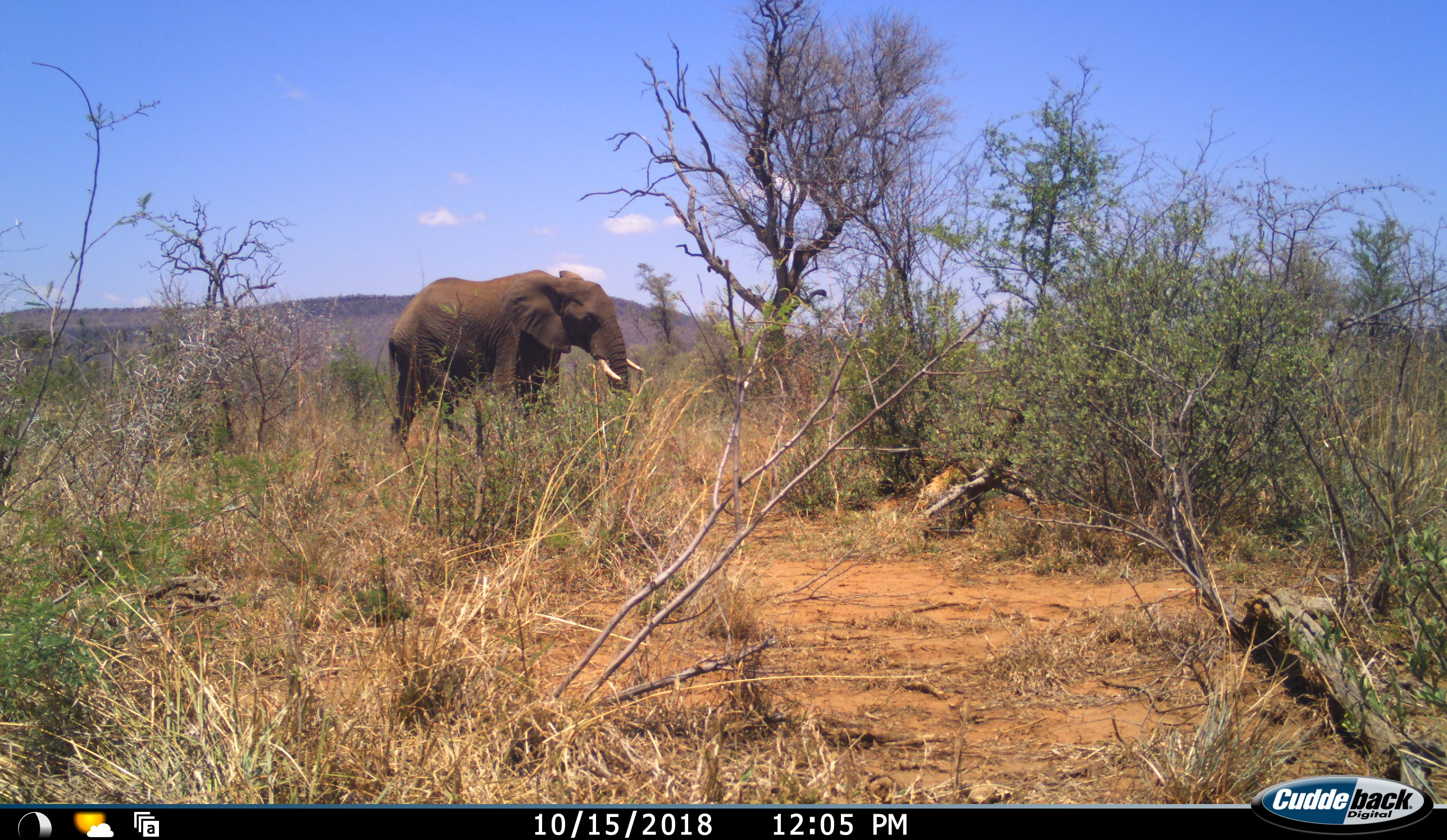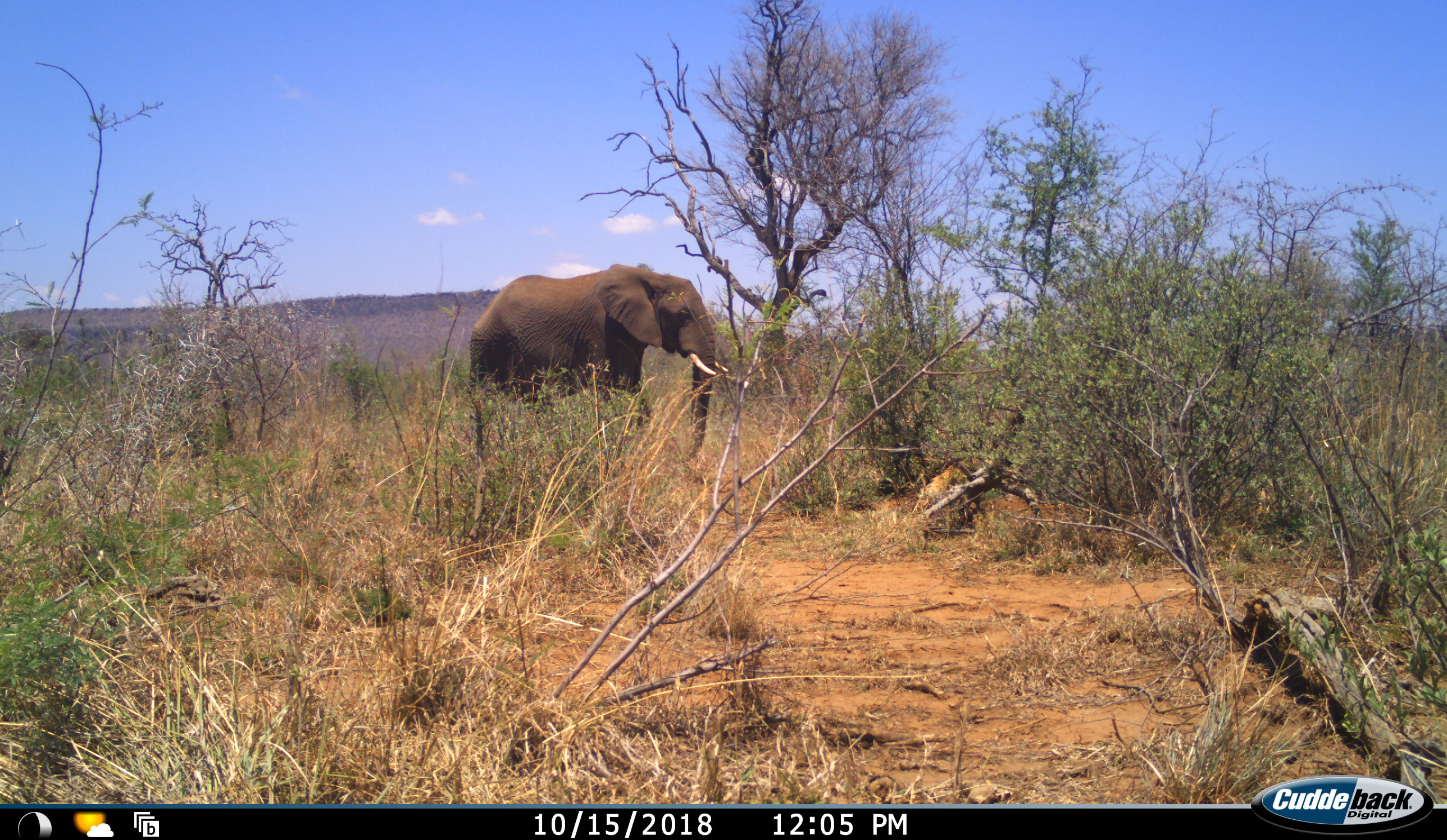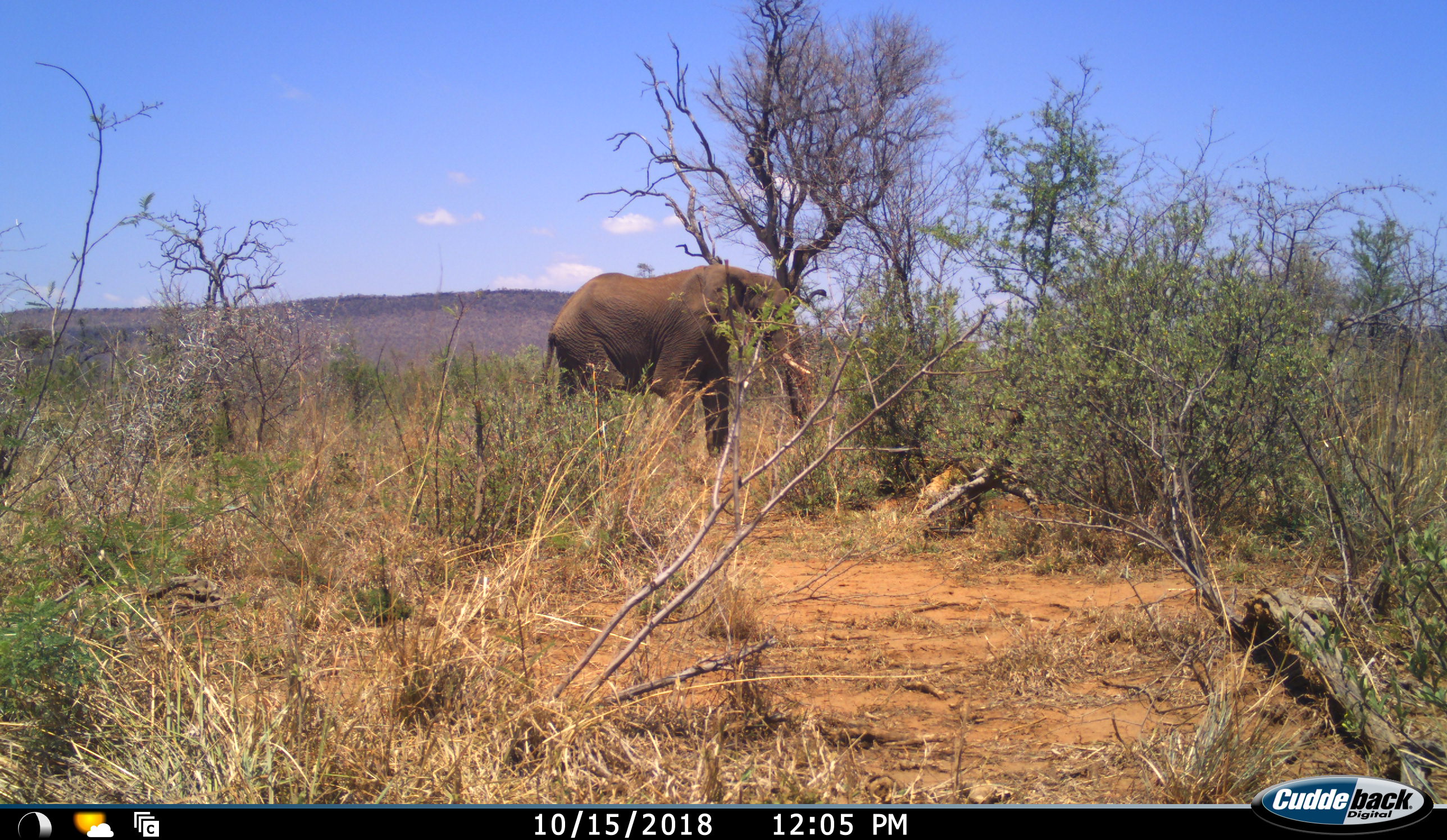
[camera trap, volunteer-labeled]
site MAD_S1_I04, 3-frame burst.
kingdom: Animalia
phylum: Chordata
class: Mammalia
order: Proboscidea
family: Elephantidae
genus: Loxodonta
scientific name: Loxodonta africana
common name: african bush elephant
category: elephant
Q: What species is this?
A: Elephant (african bush elephant) (Loxodonta africana).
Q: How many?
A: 1.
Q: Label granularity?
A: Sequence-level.